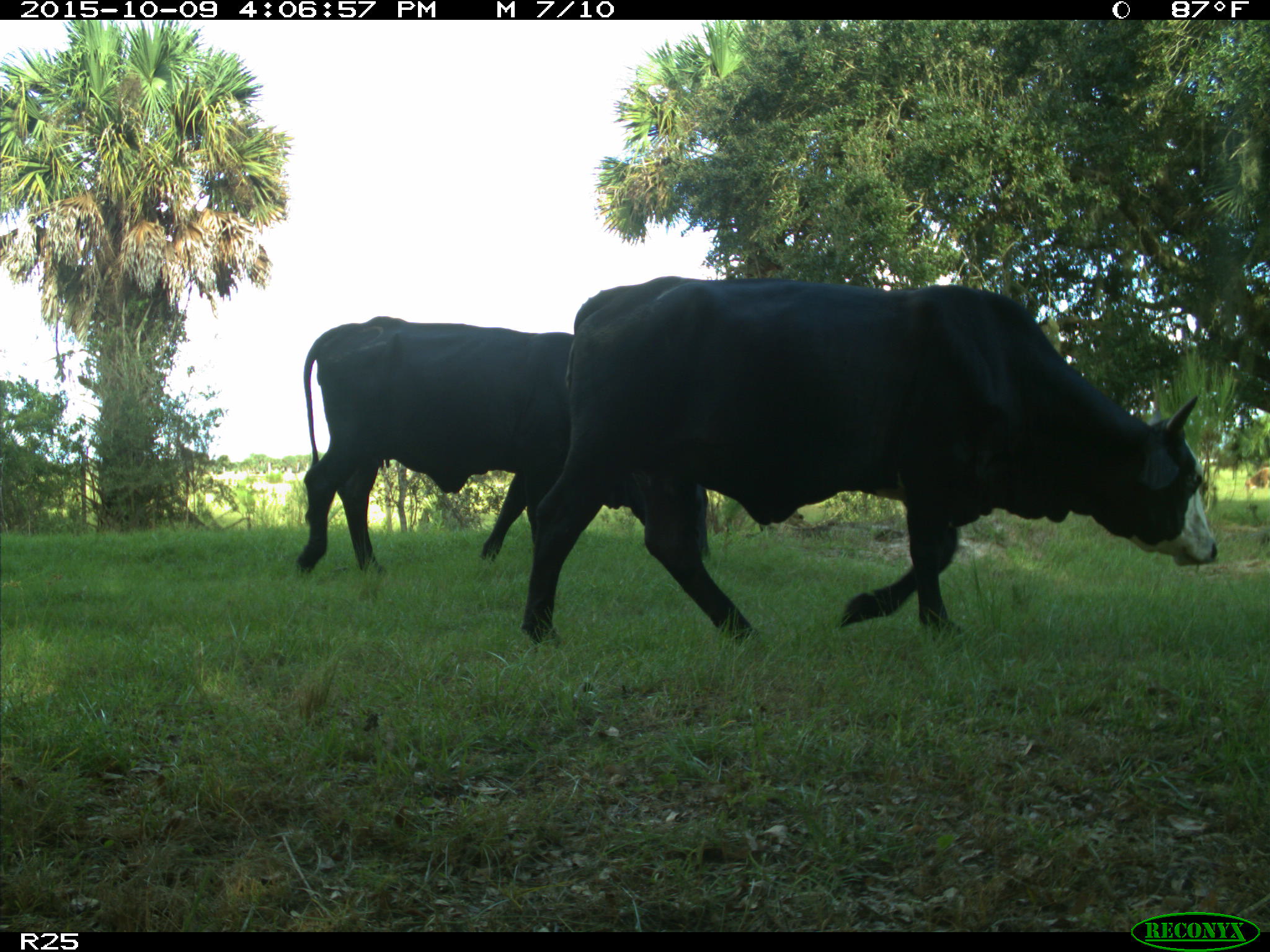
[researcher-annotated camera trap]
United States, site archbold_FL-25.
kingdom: Animalia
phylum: Chordata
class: Mammalia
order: Artiodactyla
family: Bovidae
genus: Bos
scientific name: Bos taurus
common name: domestic cow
Bos taurus (domestic cow).